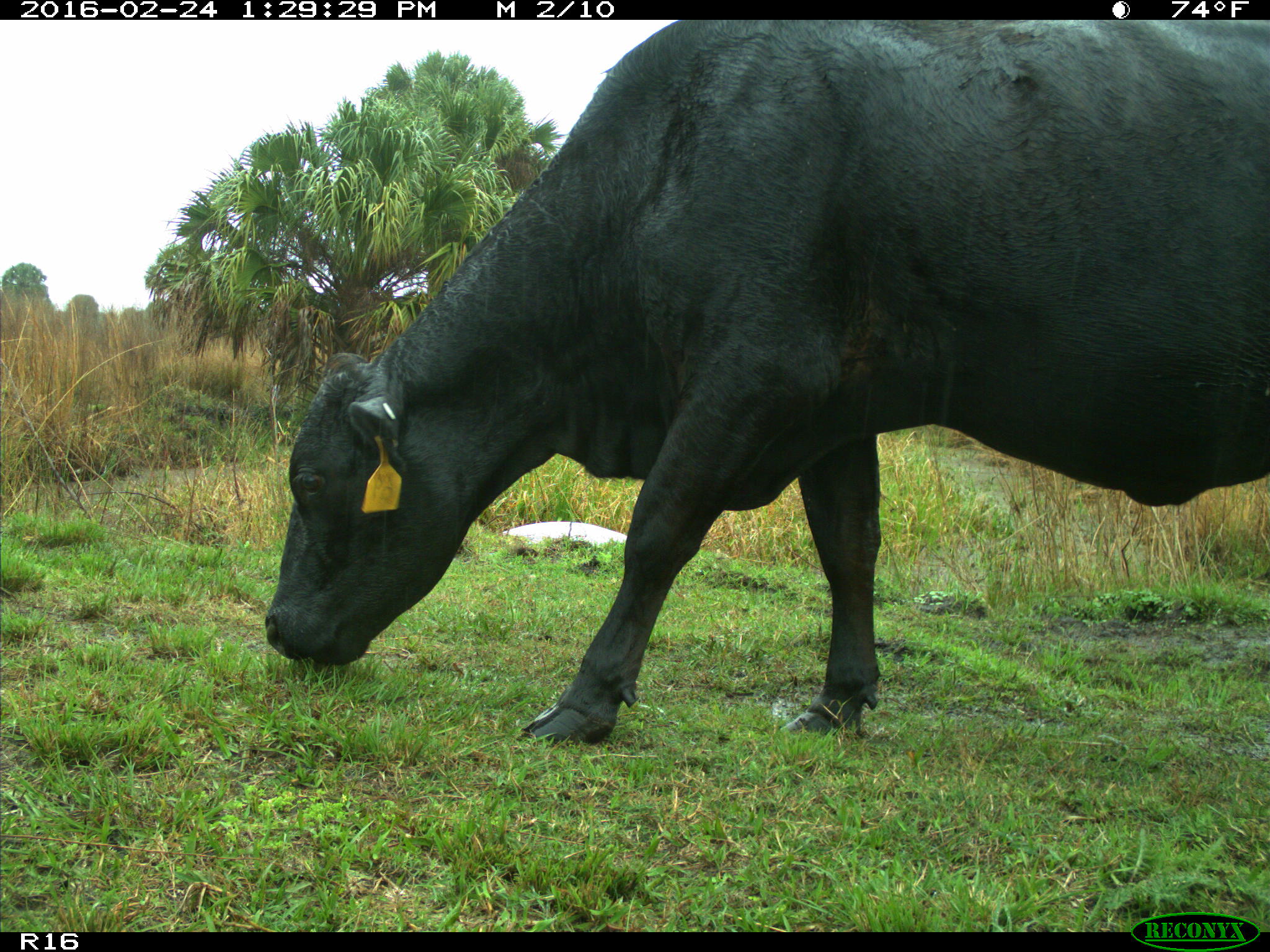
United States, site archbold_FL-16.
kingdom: Animalia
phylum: Chordata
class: Mammalia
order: Artiodactyla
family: Bovidae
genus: Bos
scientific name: Bos taurus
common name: domestic cow